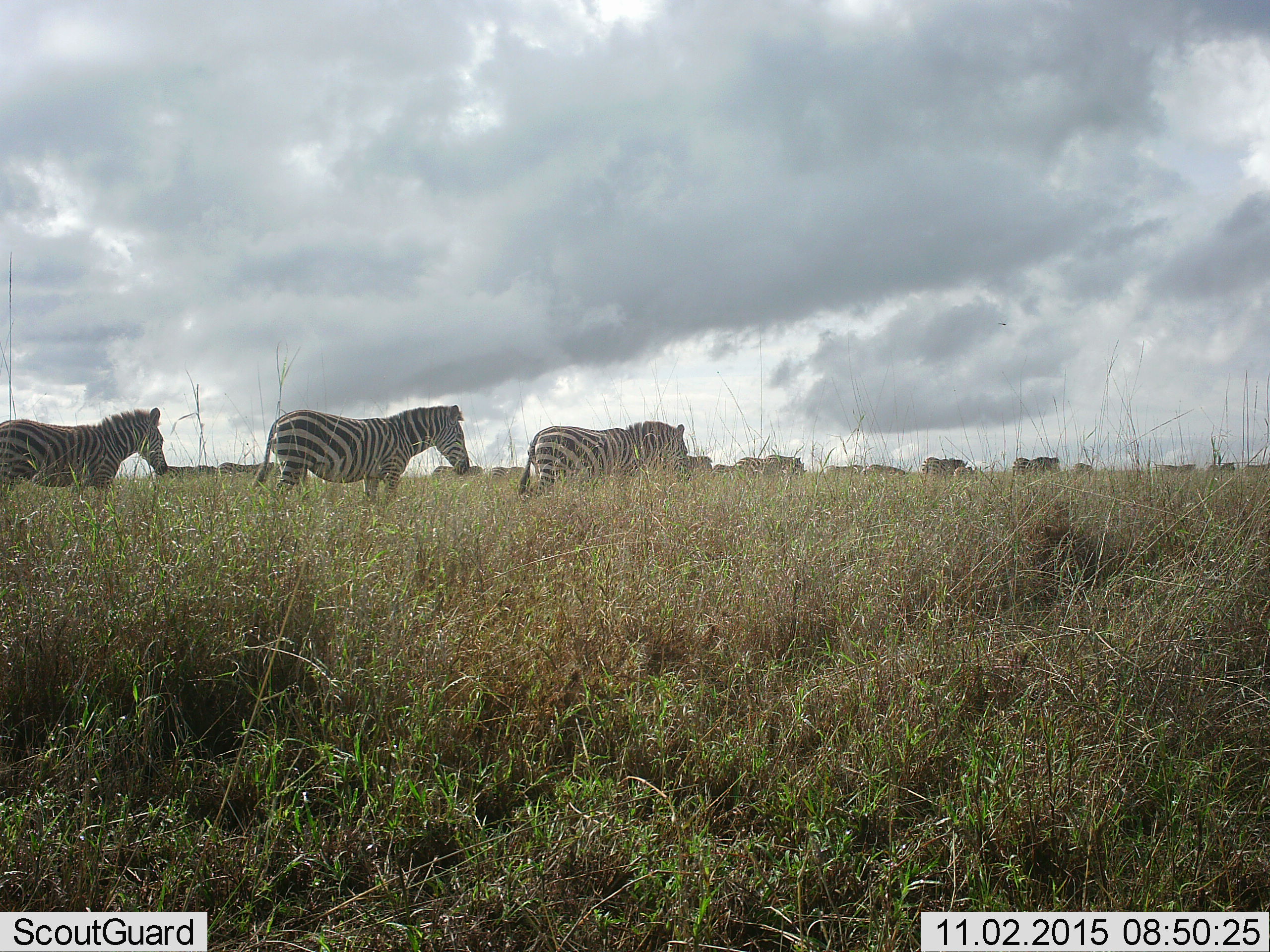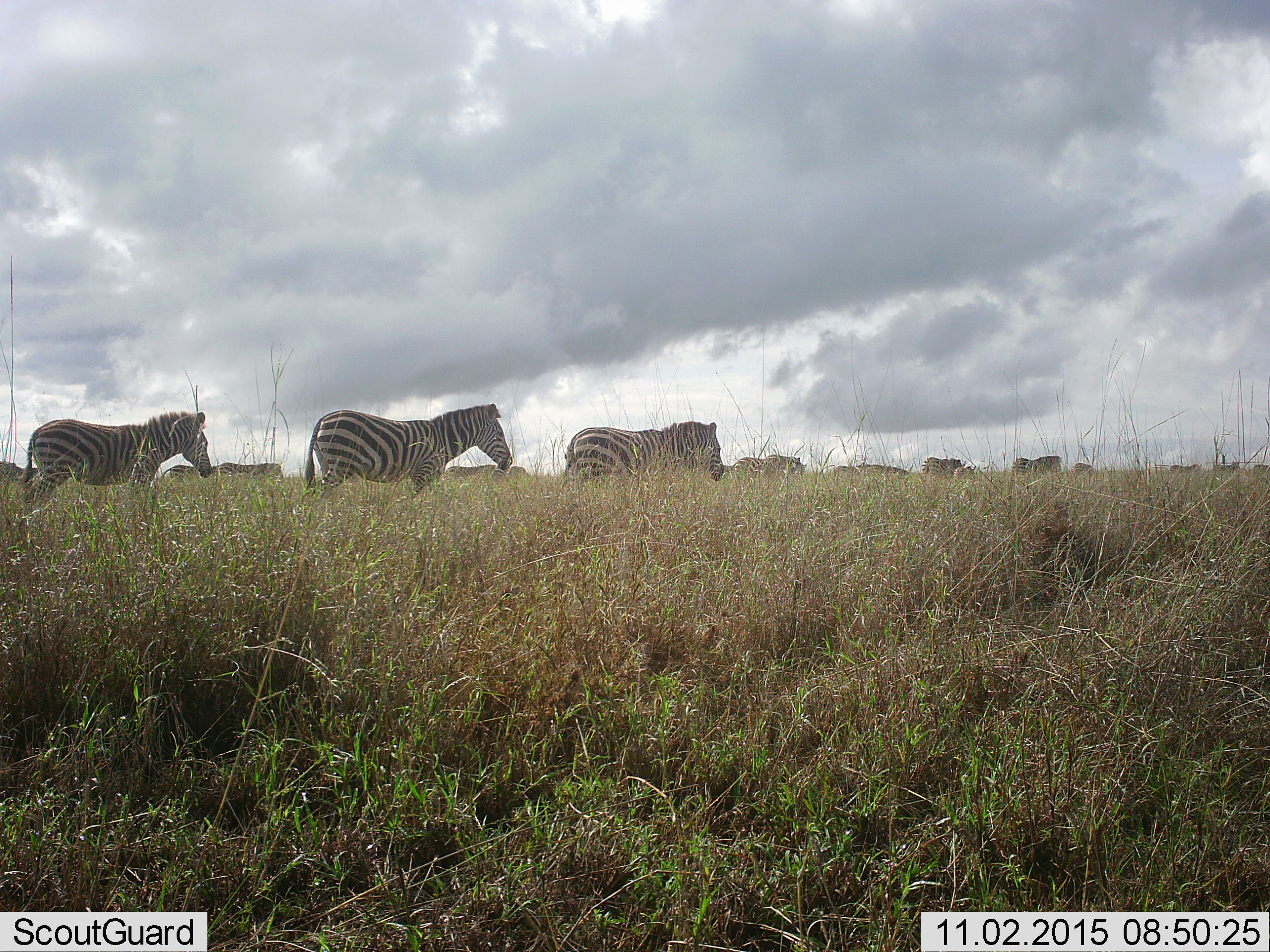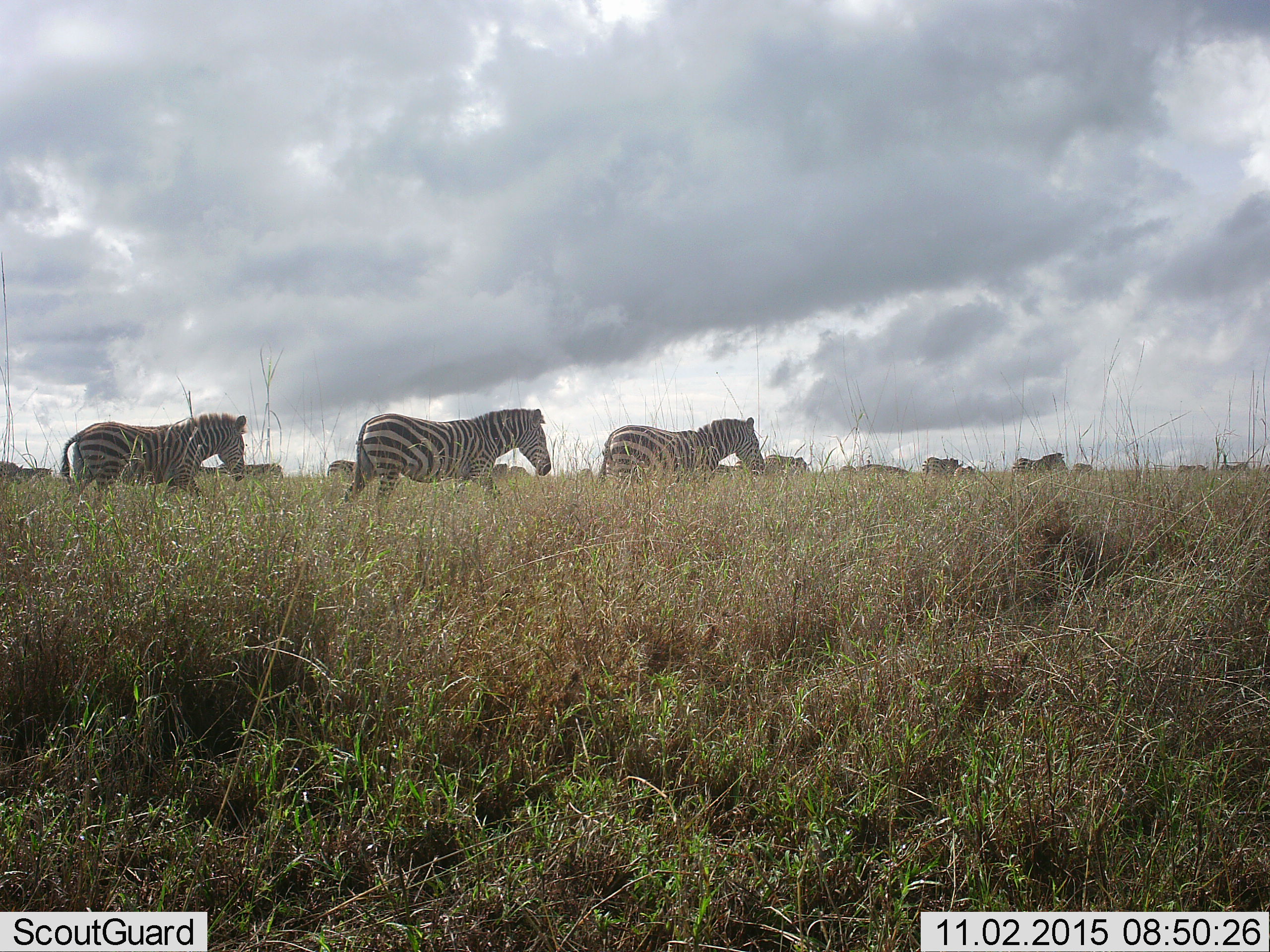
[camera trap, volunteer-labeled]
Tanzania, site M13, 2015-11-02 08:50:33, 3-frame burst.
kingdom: Animalia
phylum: Chordata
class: Mammalia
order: Perissodactyla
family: Equidae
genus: Equus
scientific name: Equus quagga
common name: plains zebra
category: zebra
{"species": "zebra (plains zebra) (Equus quagga)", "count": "11-50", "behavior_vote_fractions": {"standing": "20%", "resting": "0%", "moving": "100%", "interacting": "0%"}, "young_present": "0%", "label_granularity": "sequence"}